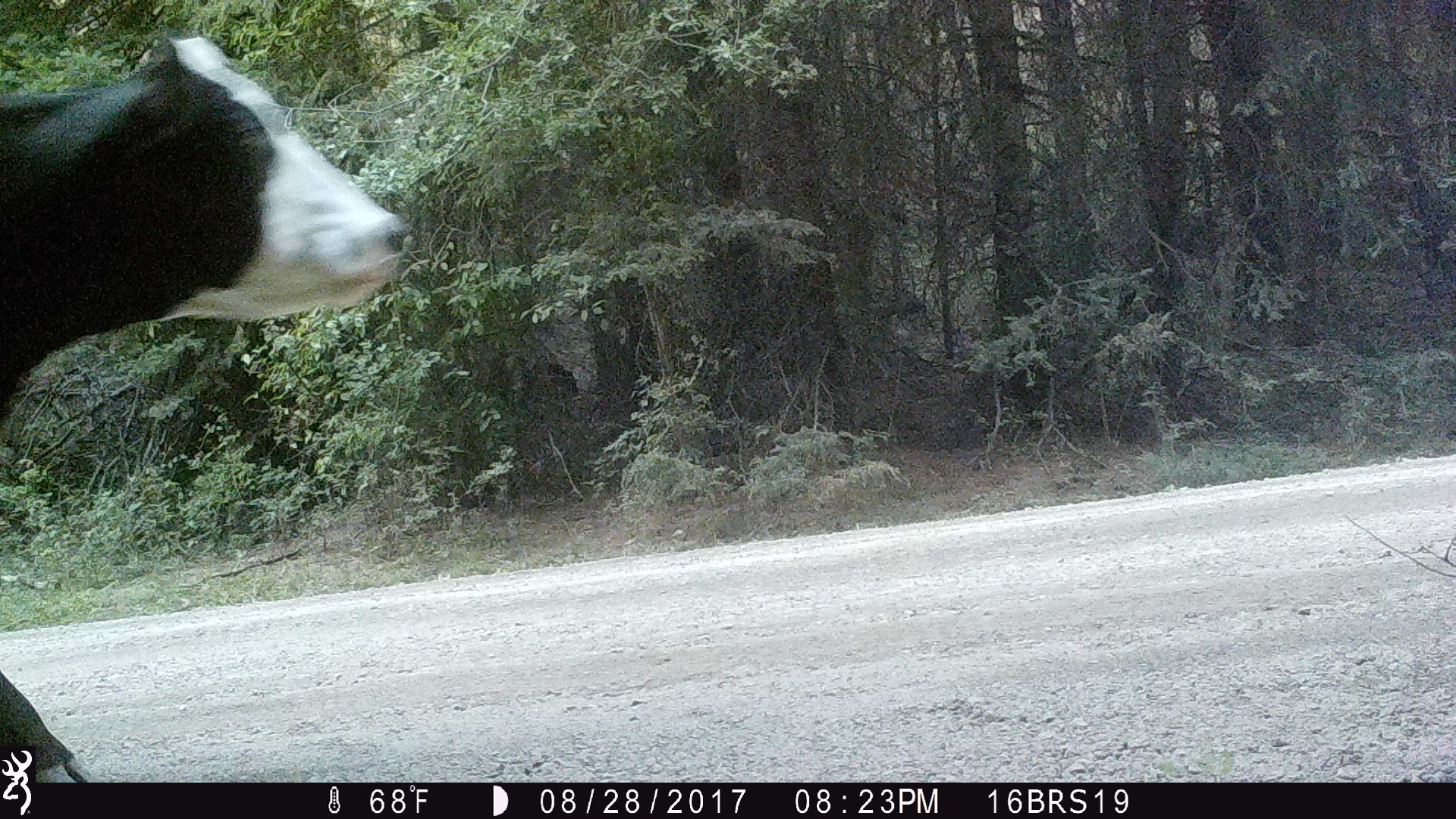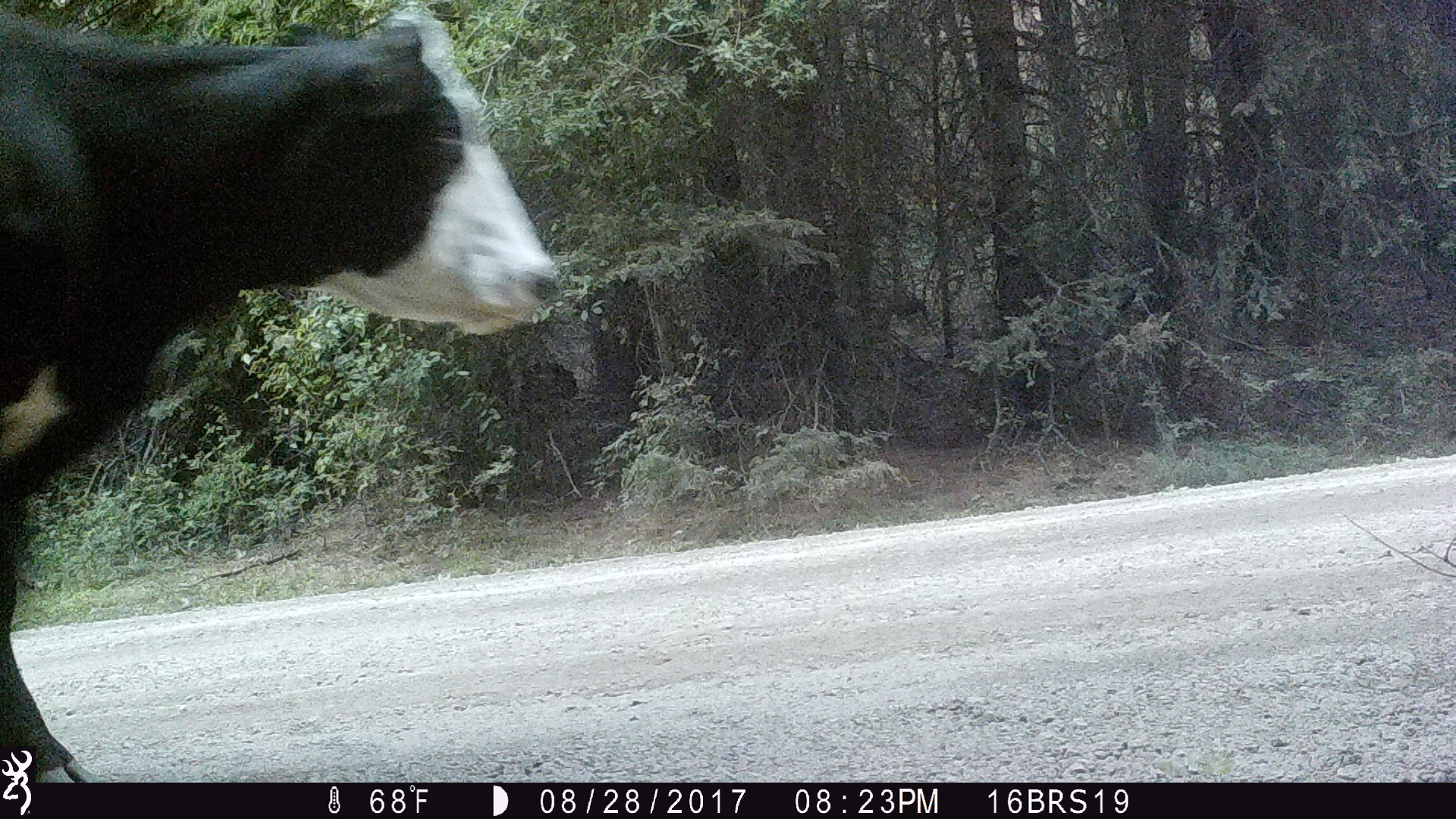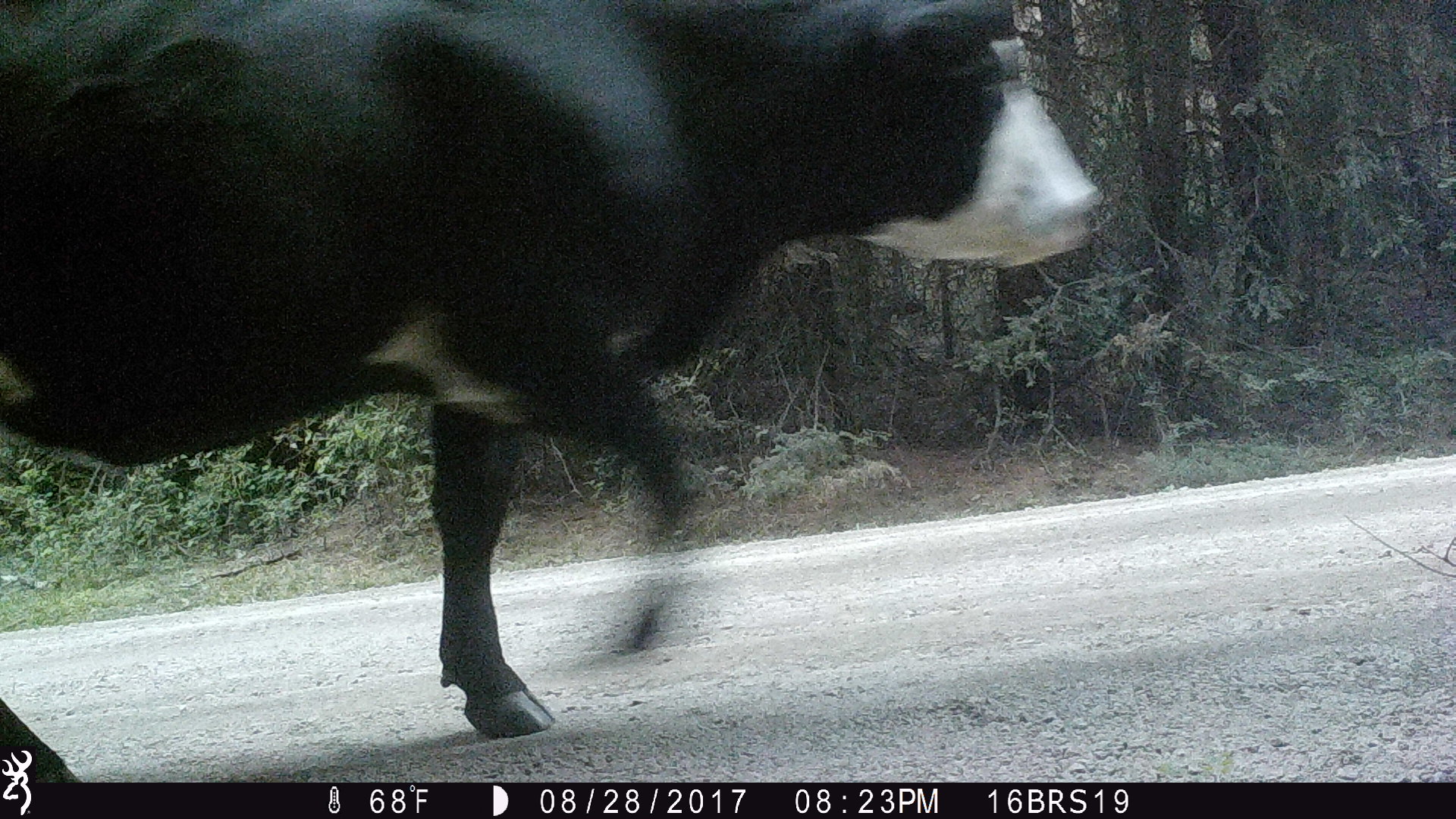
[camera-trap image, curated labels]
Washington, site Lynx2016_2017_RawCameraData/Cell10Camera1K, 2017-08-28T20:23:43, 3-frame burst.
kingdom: Animalia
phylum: Chordata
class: Mammalia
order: Artiodactyla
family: Bovidae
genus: Bos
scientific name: Bos taurus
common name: domestic cattle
Domestic cattle (Bos taurus). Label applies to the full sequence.